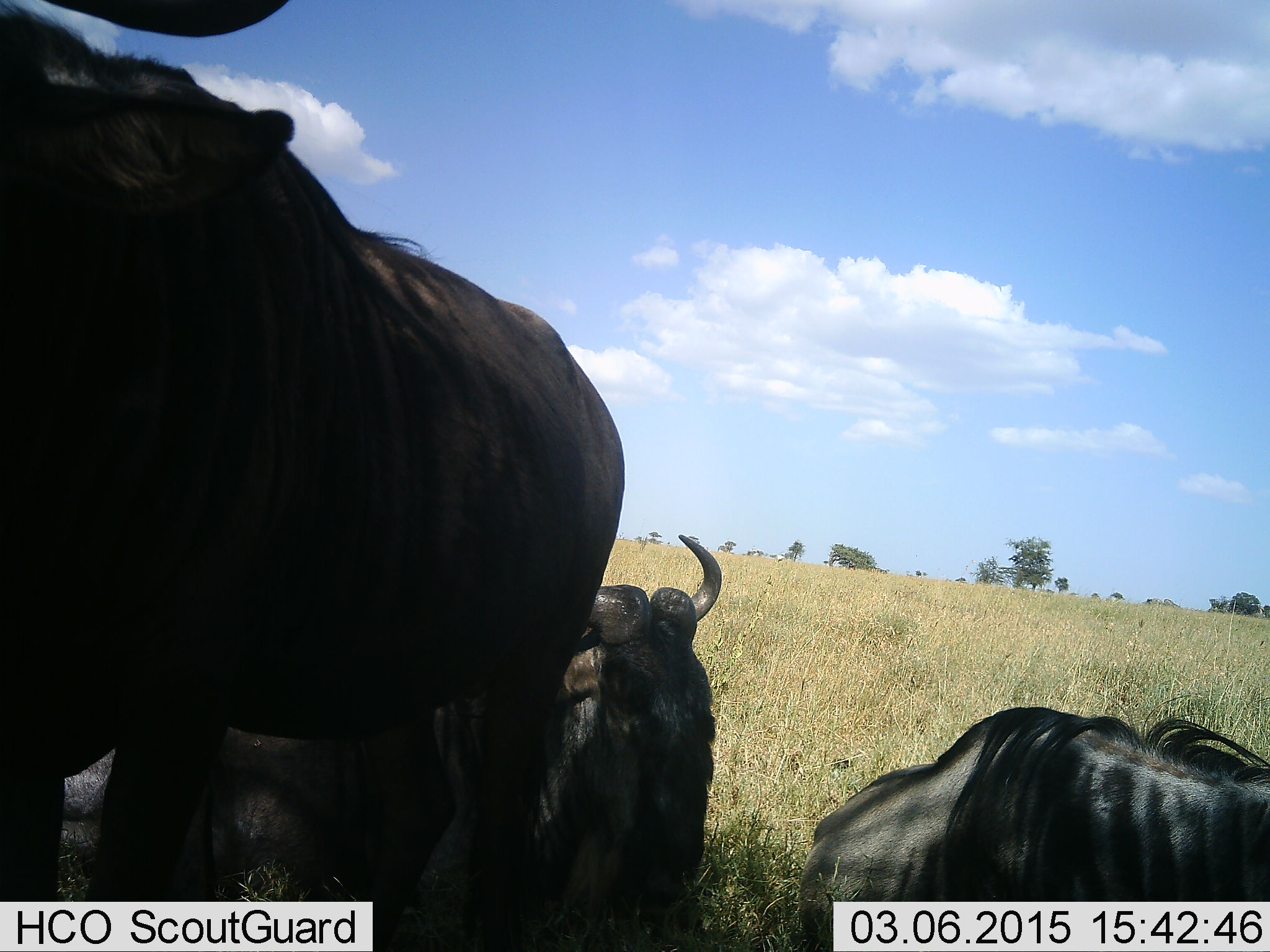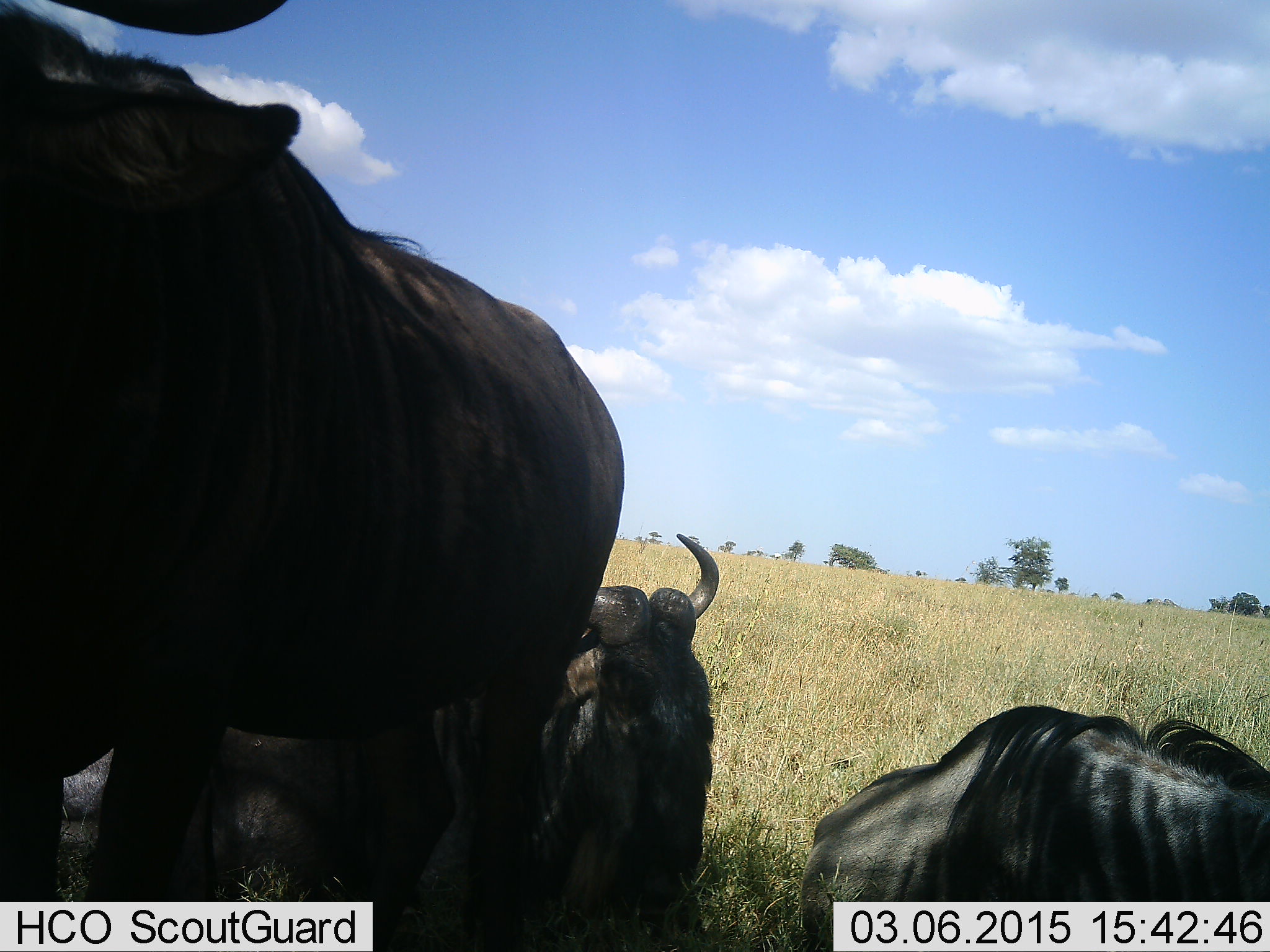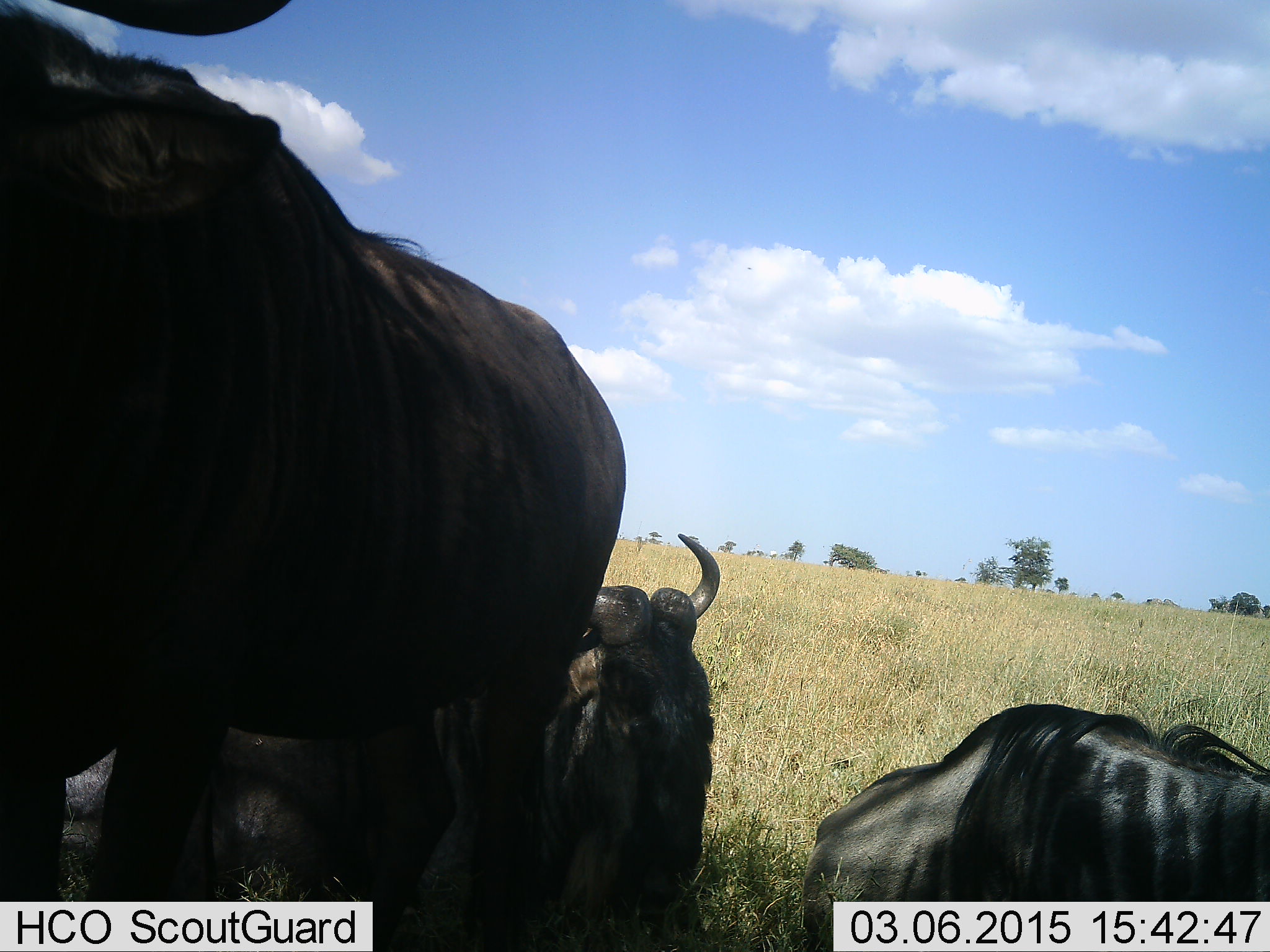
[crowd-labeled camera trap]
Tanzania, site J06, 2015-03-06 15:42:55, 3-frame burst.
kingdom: Animalia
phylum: Chordata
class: Mammalia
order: Artiodactyla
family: Bovidae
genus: Connochaetes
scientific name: Connochaetes taurinus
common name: blue wildebeest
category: wildebeest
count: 3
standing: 60%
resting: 90%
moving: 0%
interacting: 0%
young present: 0%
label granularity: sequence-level